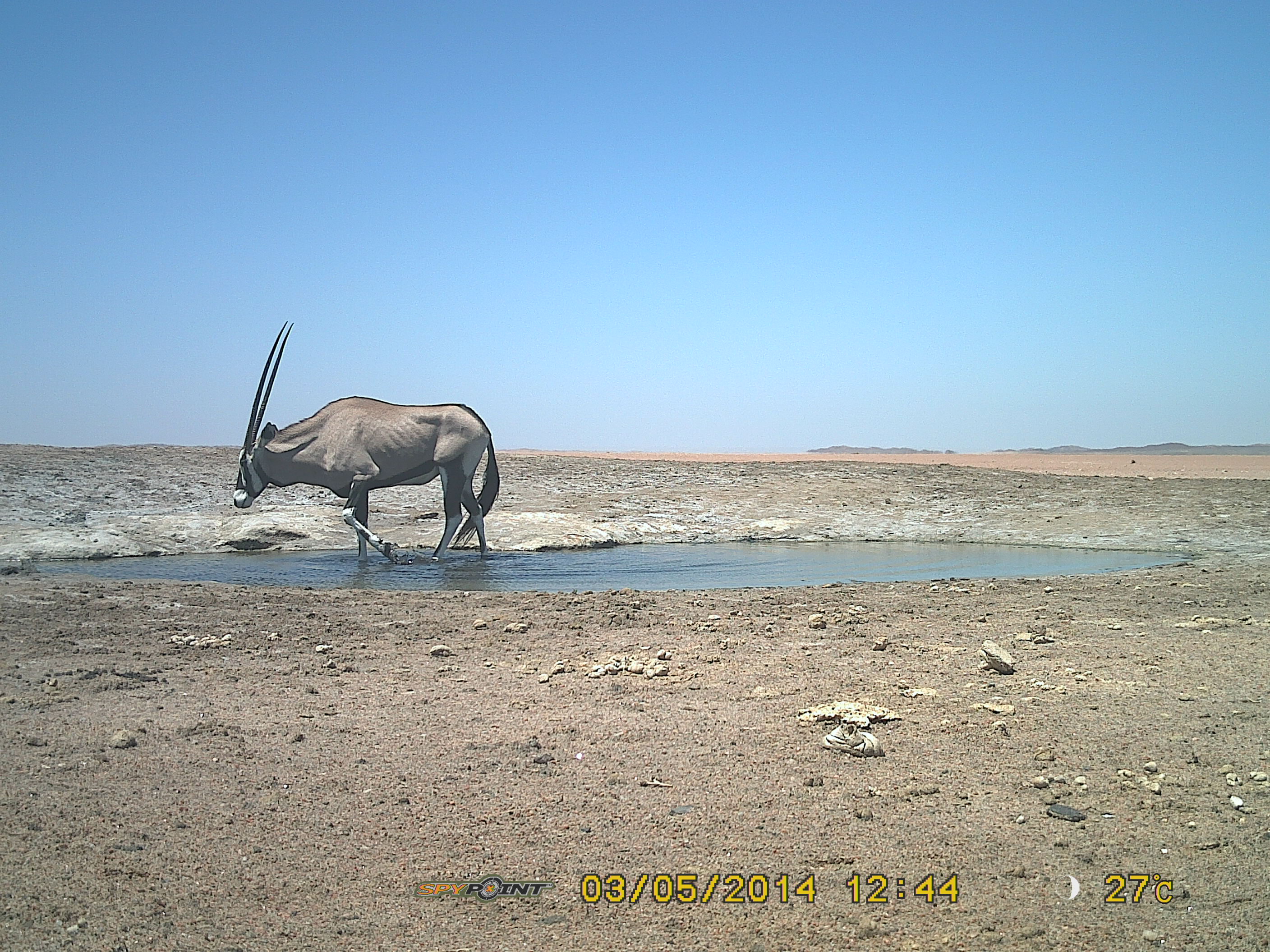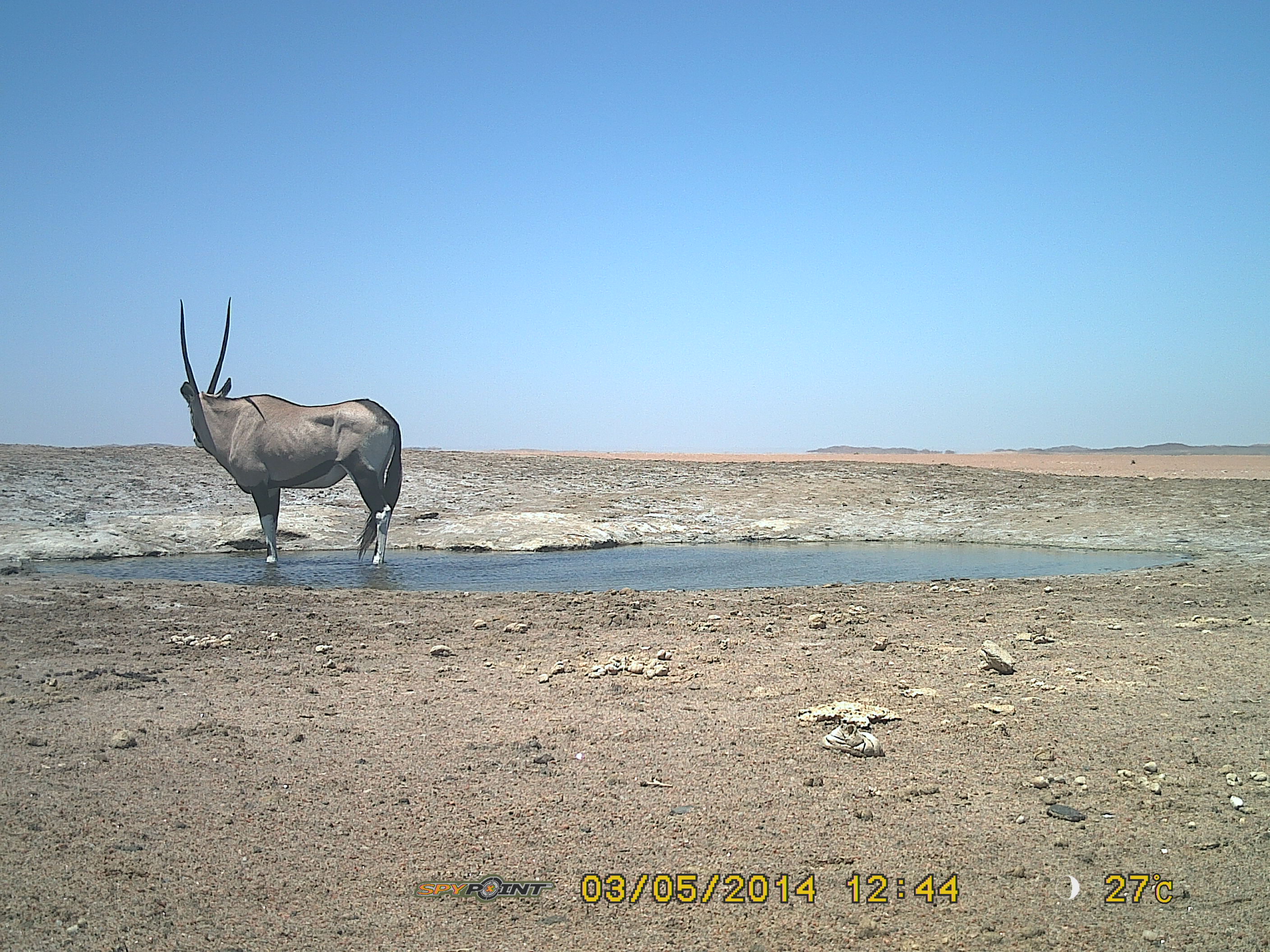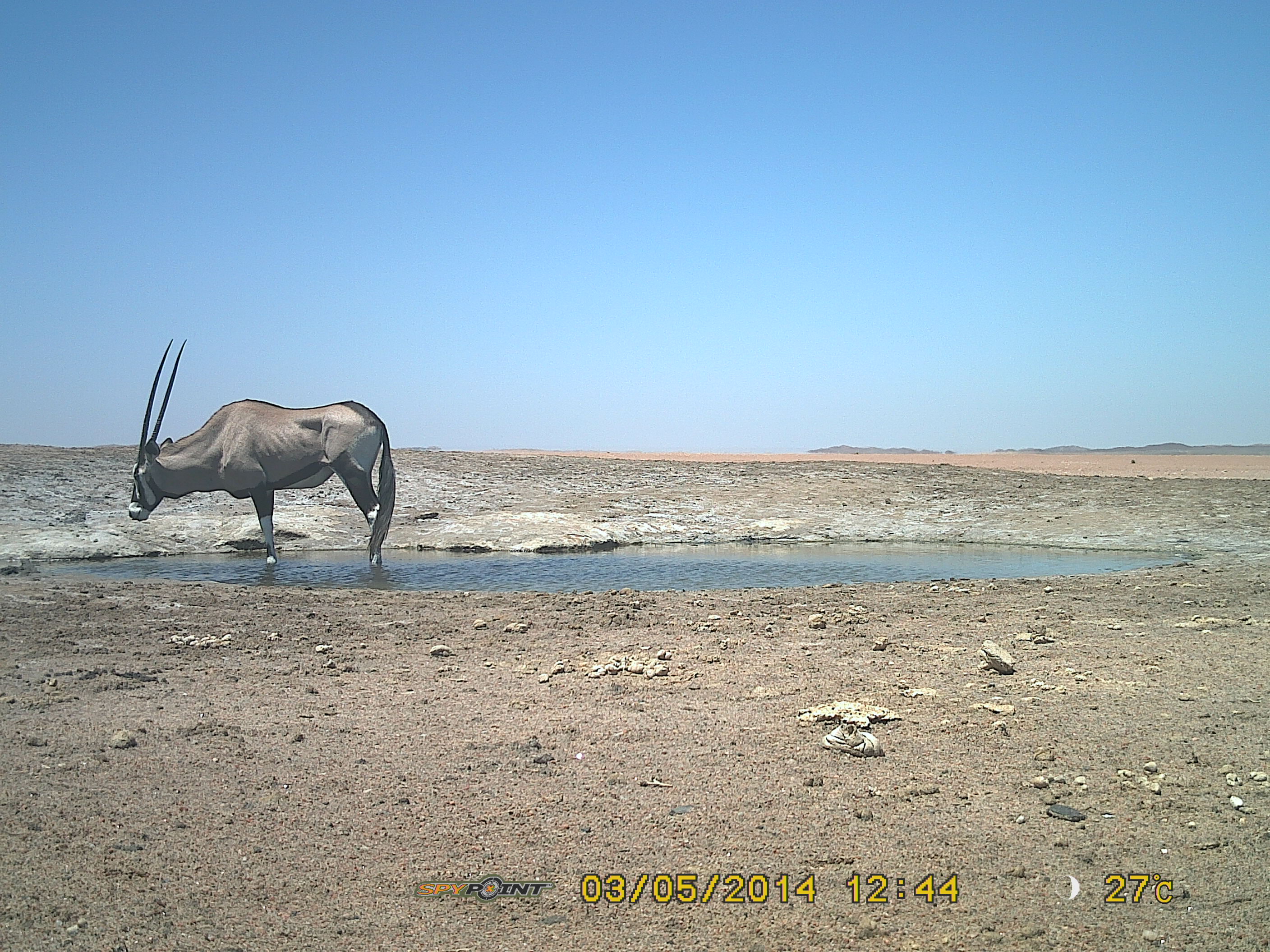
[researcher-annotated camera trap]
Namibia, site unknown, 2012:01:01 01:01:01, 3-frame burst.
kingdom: Animalia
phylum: Chordata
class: Mammalia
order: Artiodactyla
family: Bovidae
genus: Oryx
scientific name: Oryx gazella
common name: gemsbok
Oryx gazella (gemsbok).